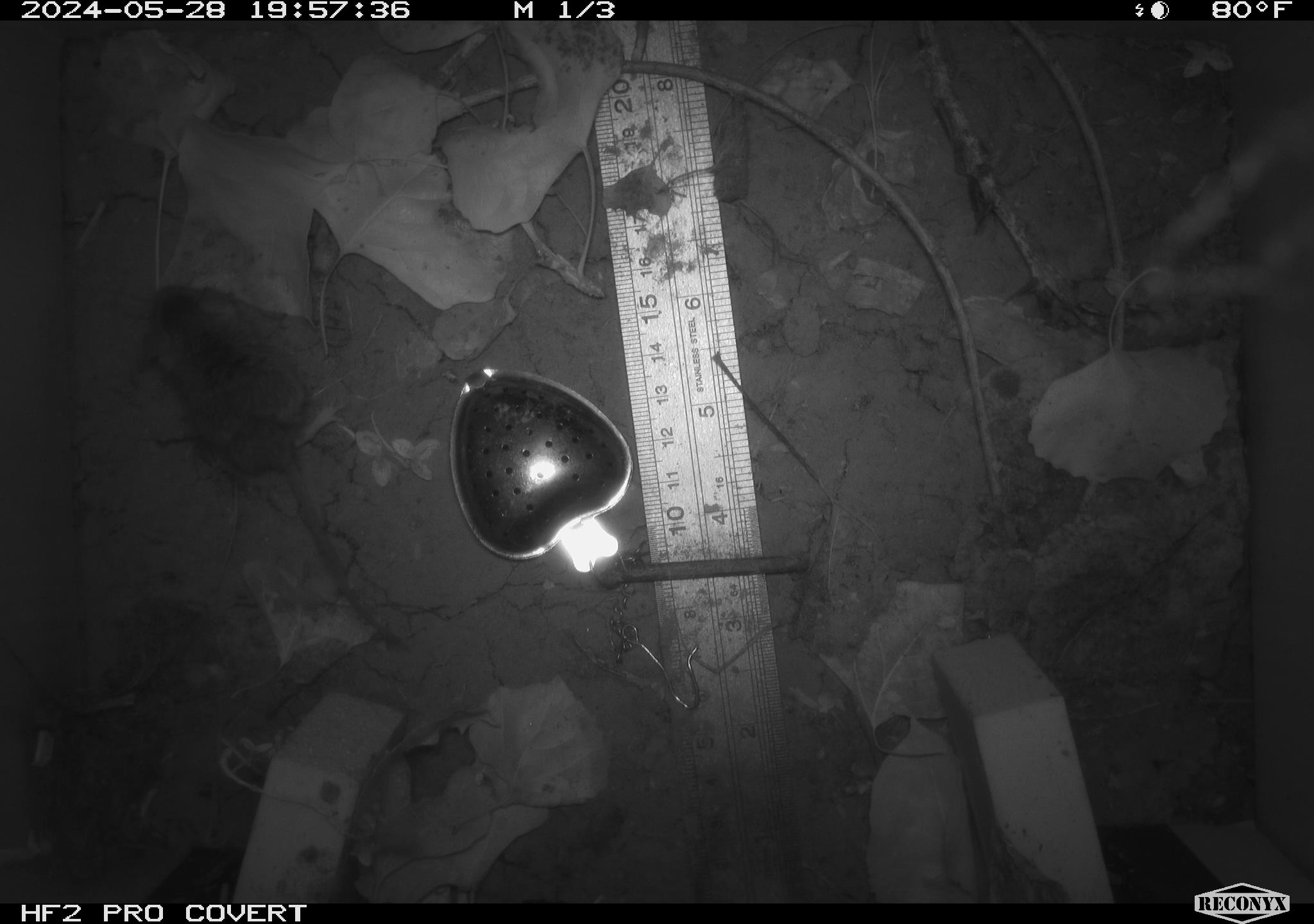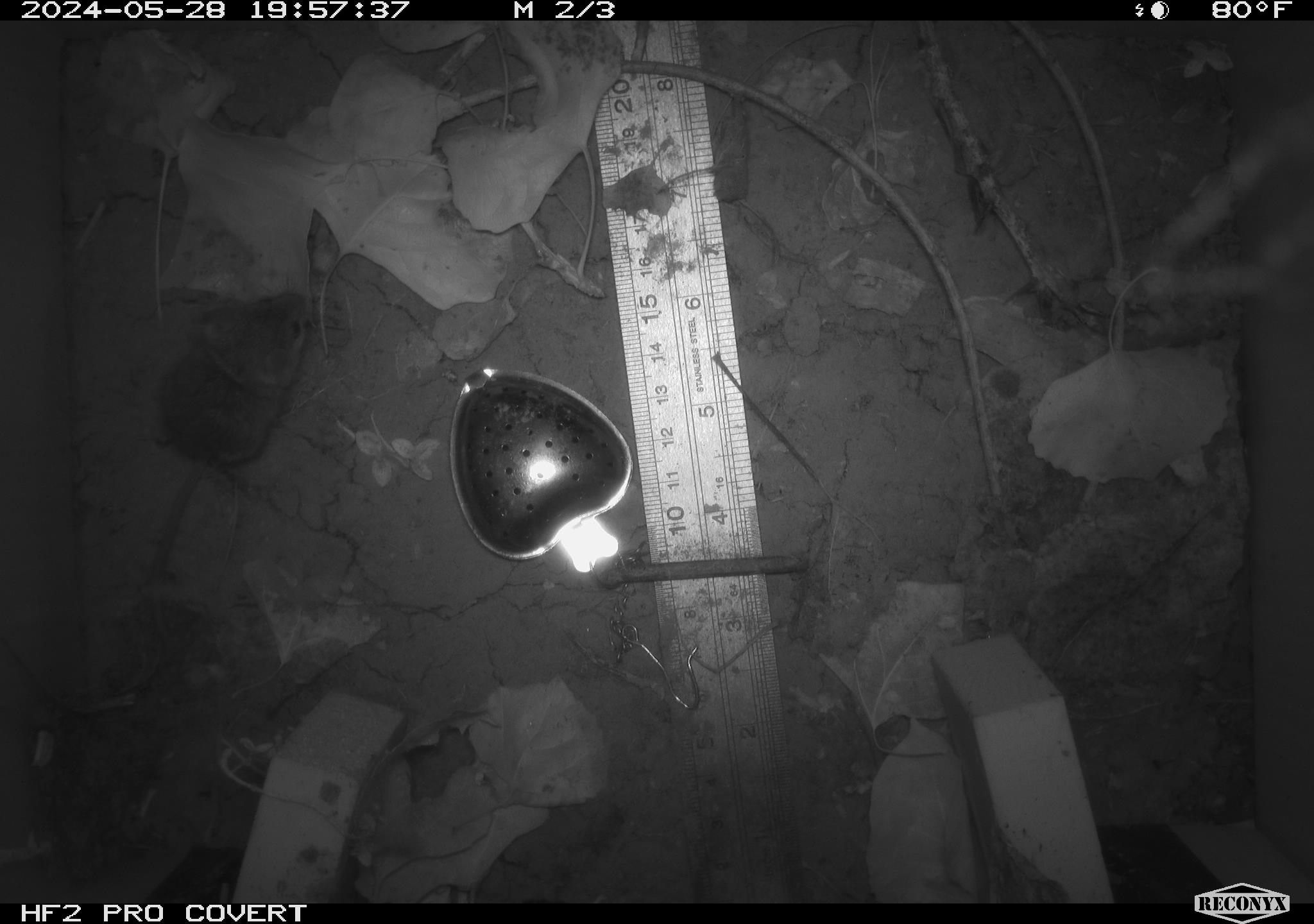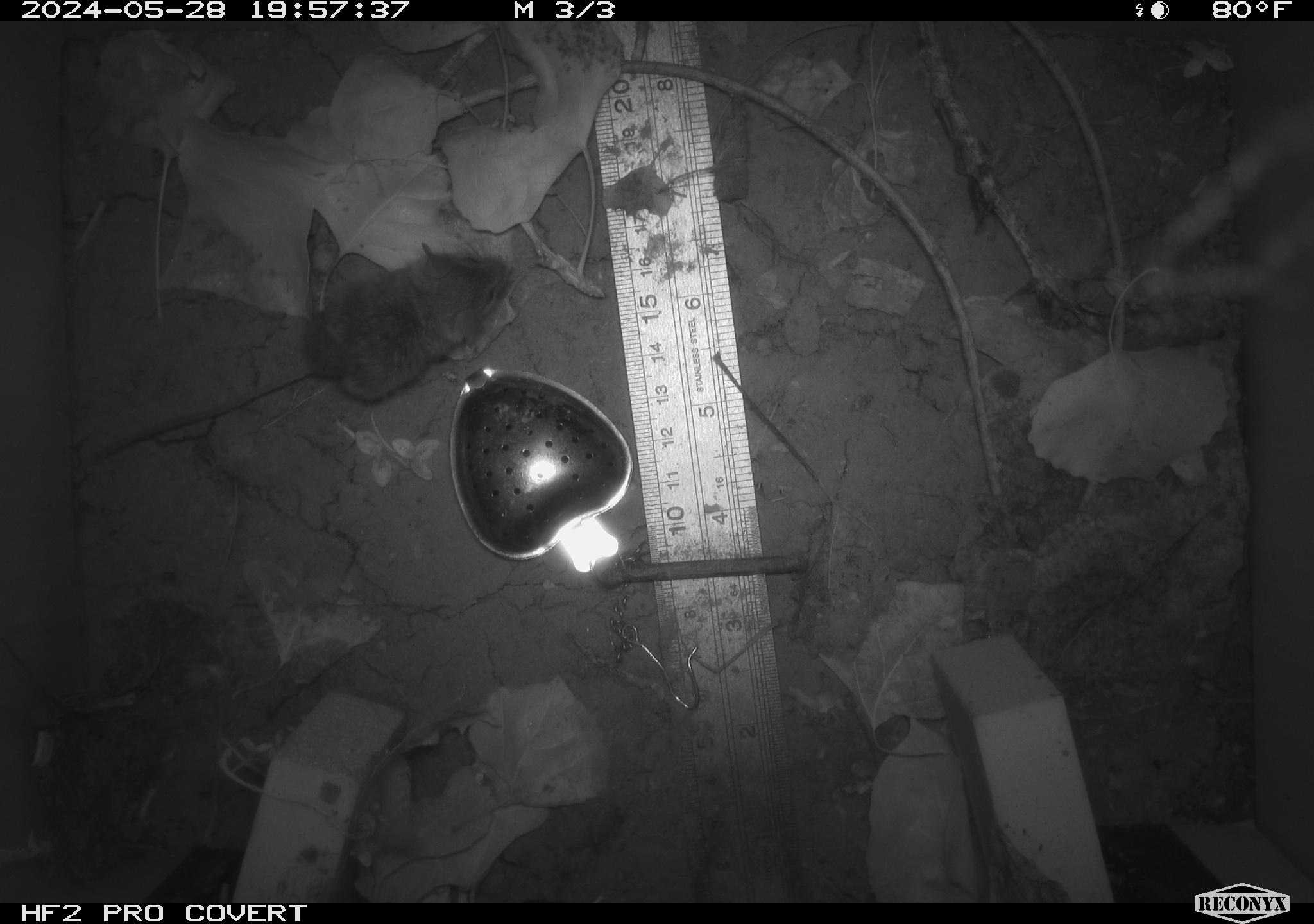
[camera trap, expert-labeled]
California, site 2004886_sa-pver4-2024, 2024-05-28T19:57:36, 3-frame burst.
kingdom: Animalia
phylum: Chordata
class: Mammalia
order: Rodentia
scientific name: Rodentia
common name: mouse species